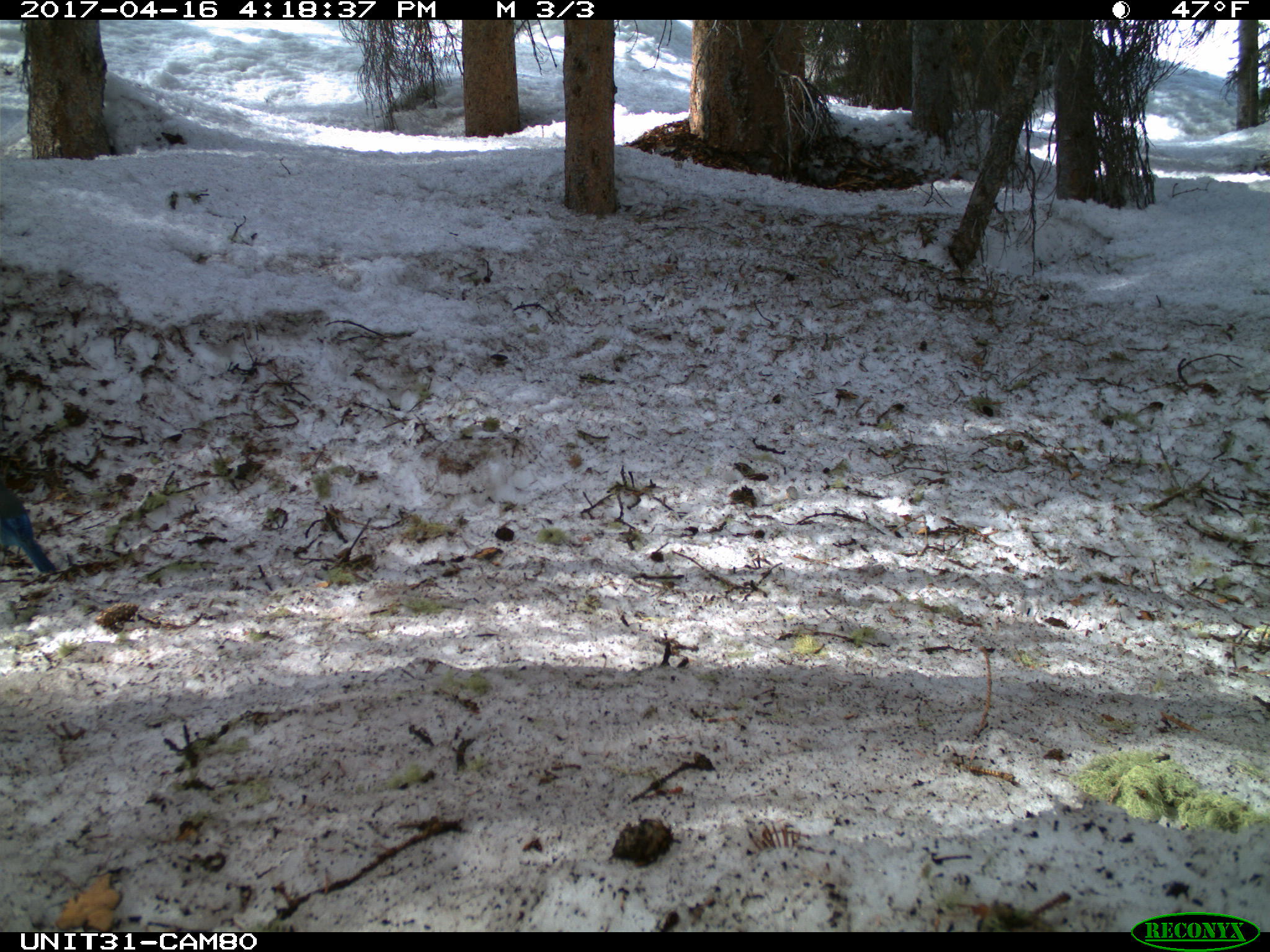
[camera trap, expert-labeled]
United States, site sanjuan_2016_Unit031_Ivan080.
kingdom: Animalia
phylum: Chordata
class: Aves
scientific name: Aves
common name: birds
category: unidentified bird